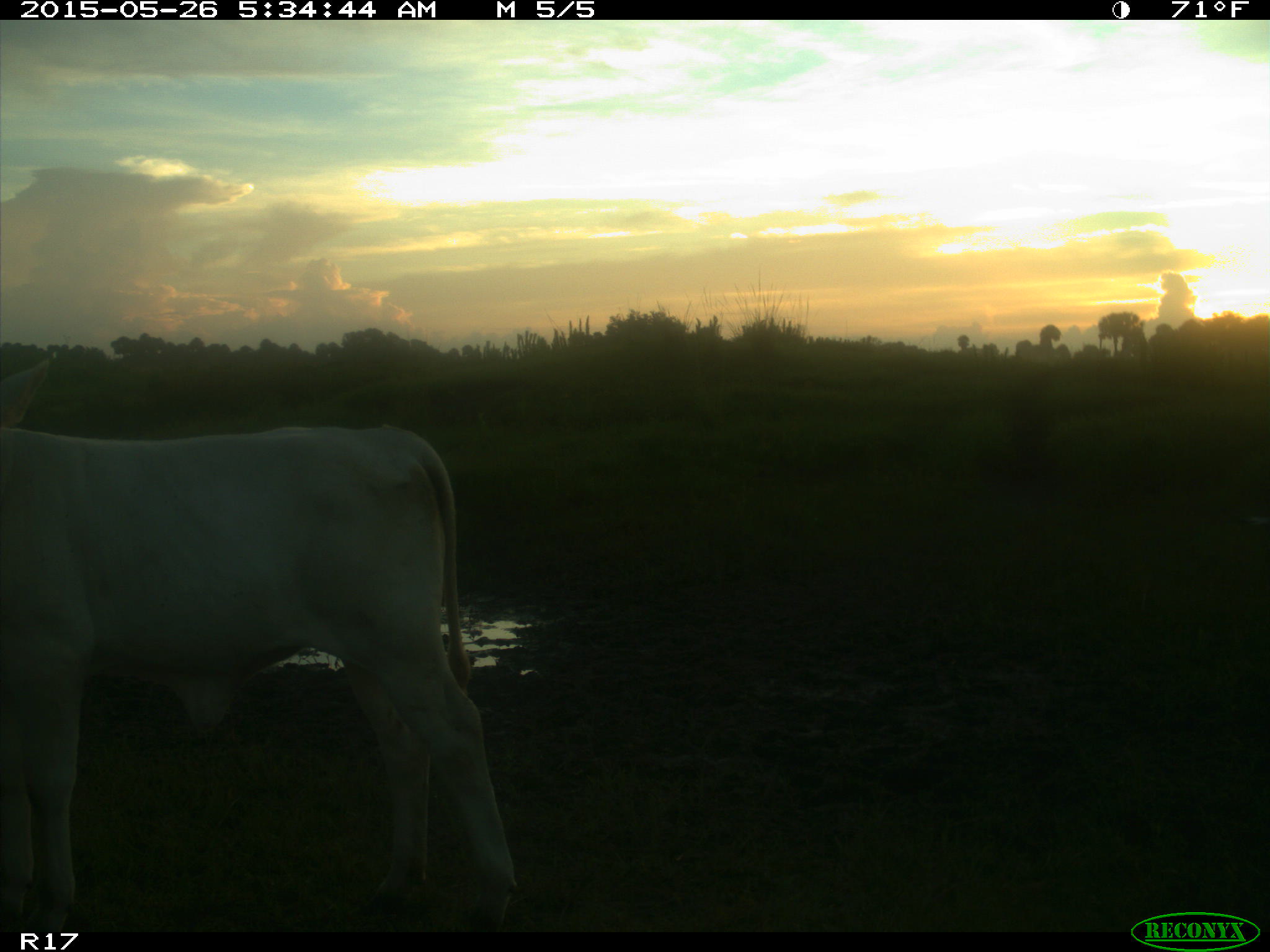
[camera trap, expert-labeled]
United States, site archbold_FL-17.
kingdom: Animalia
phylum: Chordata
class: Mammalia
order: Artiodactyla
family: Bovidae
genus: Bos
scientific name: Bos taurus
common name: domestic cow